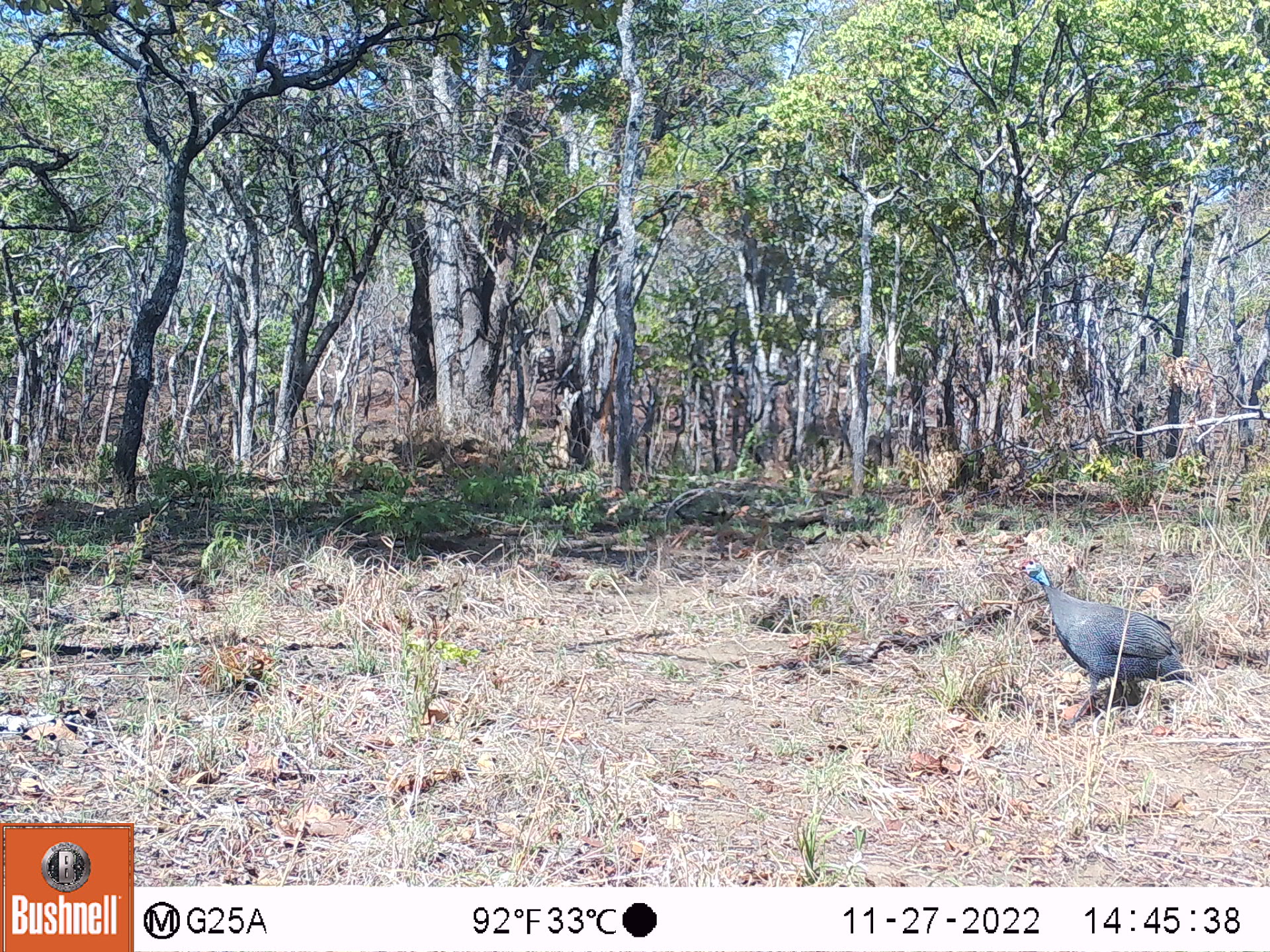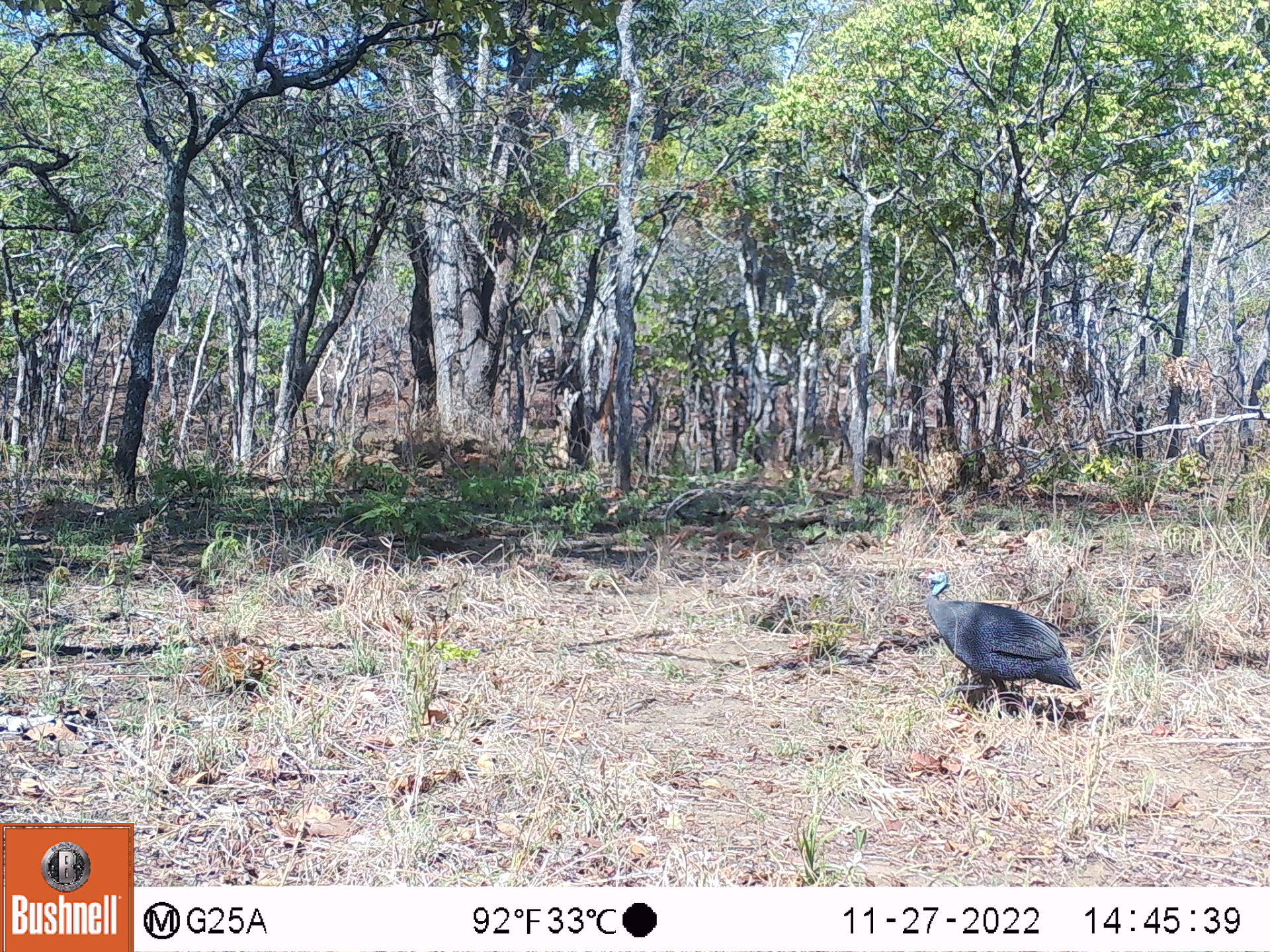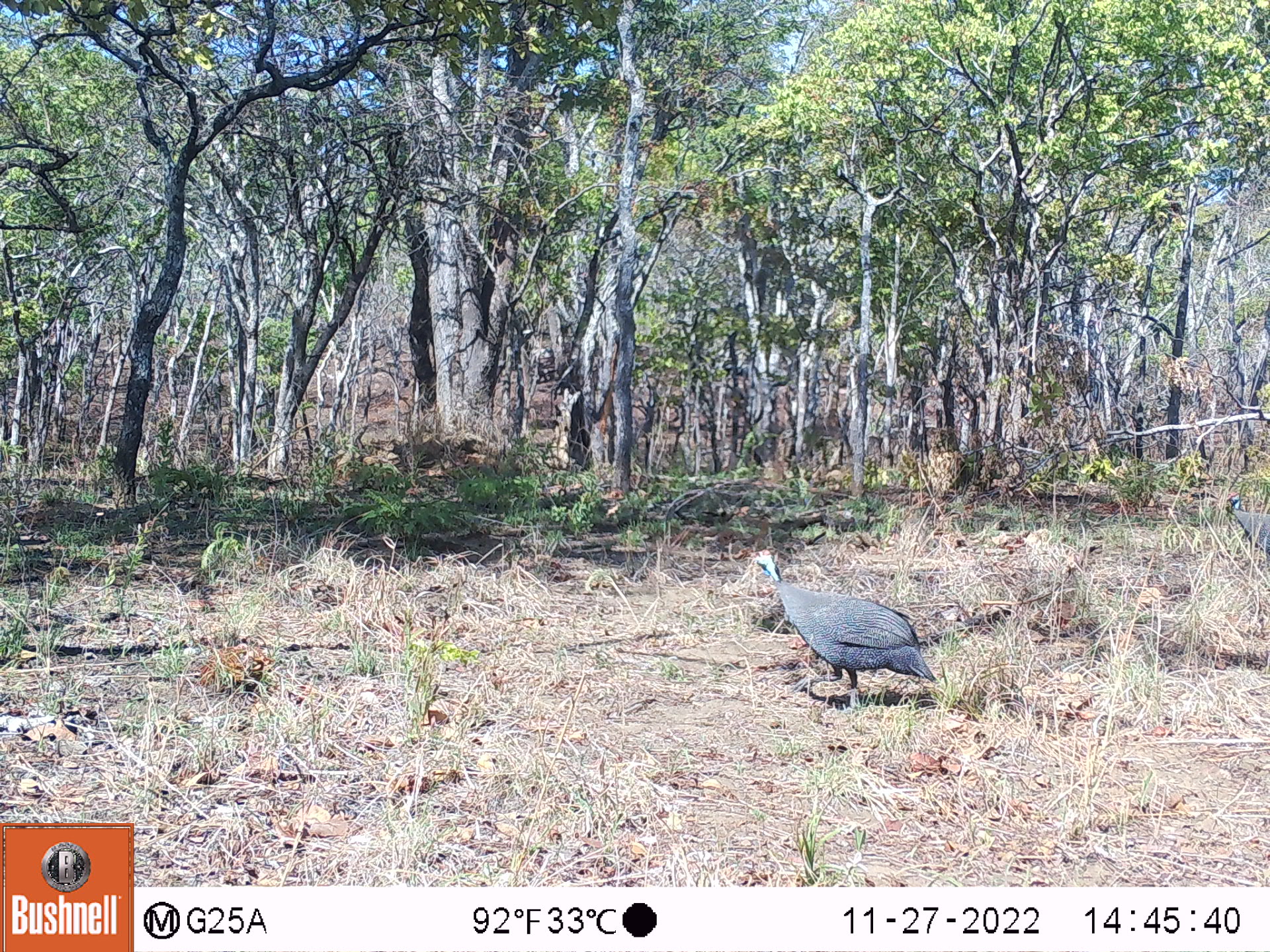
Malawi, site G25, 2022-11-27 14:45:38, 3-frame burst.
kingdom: Animalia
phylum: Chordata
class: Aves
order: Galliformes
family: Numididae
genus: Numida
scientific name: Numida meleagris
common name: helmeted guineafowl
Helmeted guineafowl (Numida meleagris), count 1.